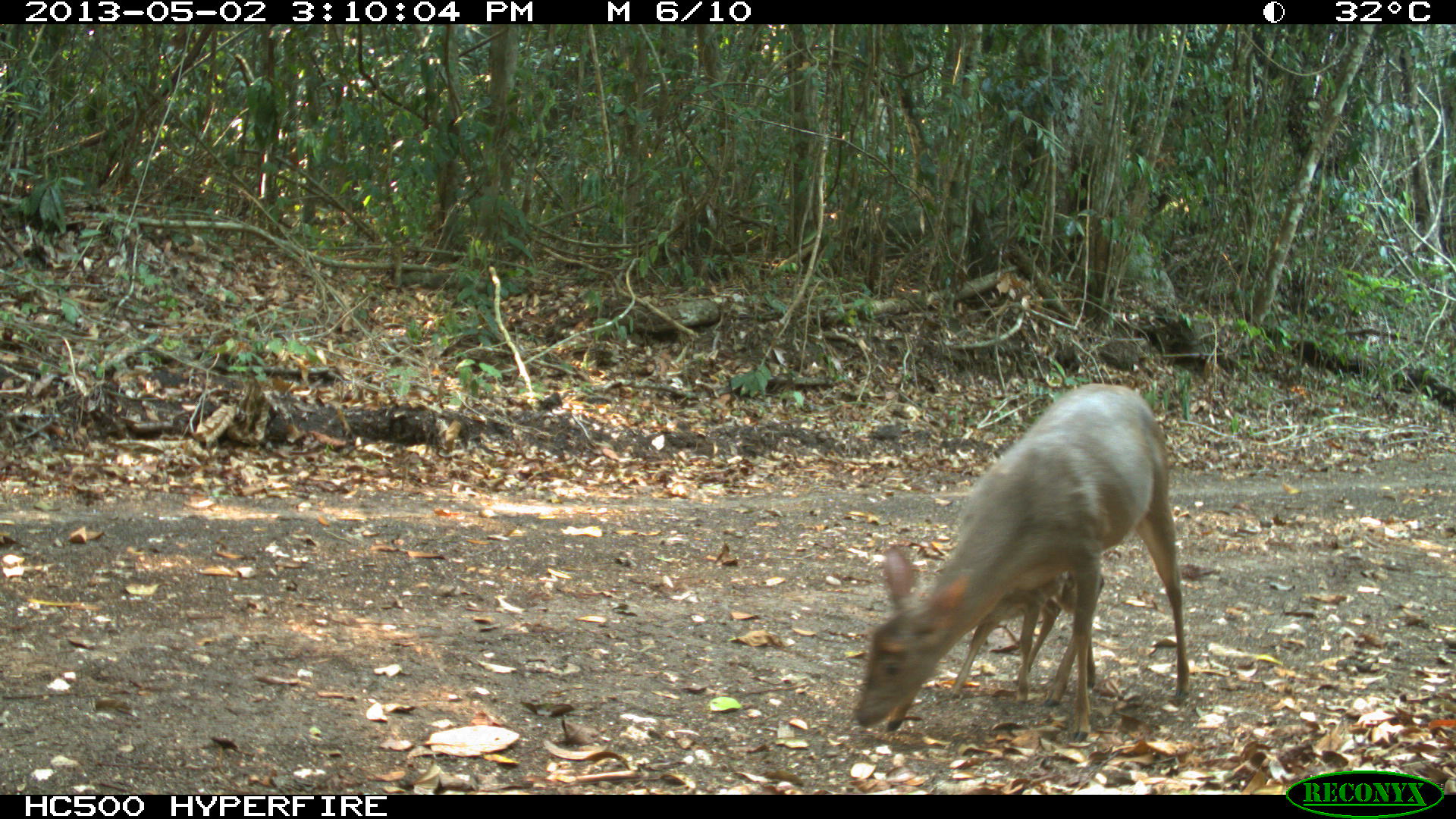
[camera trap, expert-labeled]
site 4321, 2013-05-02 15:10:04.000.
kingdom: Animalia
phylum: Chordata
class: Mammalia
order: Artiodactyla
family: Cervidae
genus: Odocoileus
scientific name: Odocoileus pandora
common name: yucatán brown brocket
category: mazama pandora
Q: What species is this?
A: Mazama pandora (yucatán brown brocket) (Odocoileus pandora).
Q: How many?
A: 2.